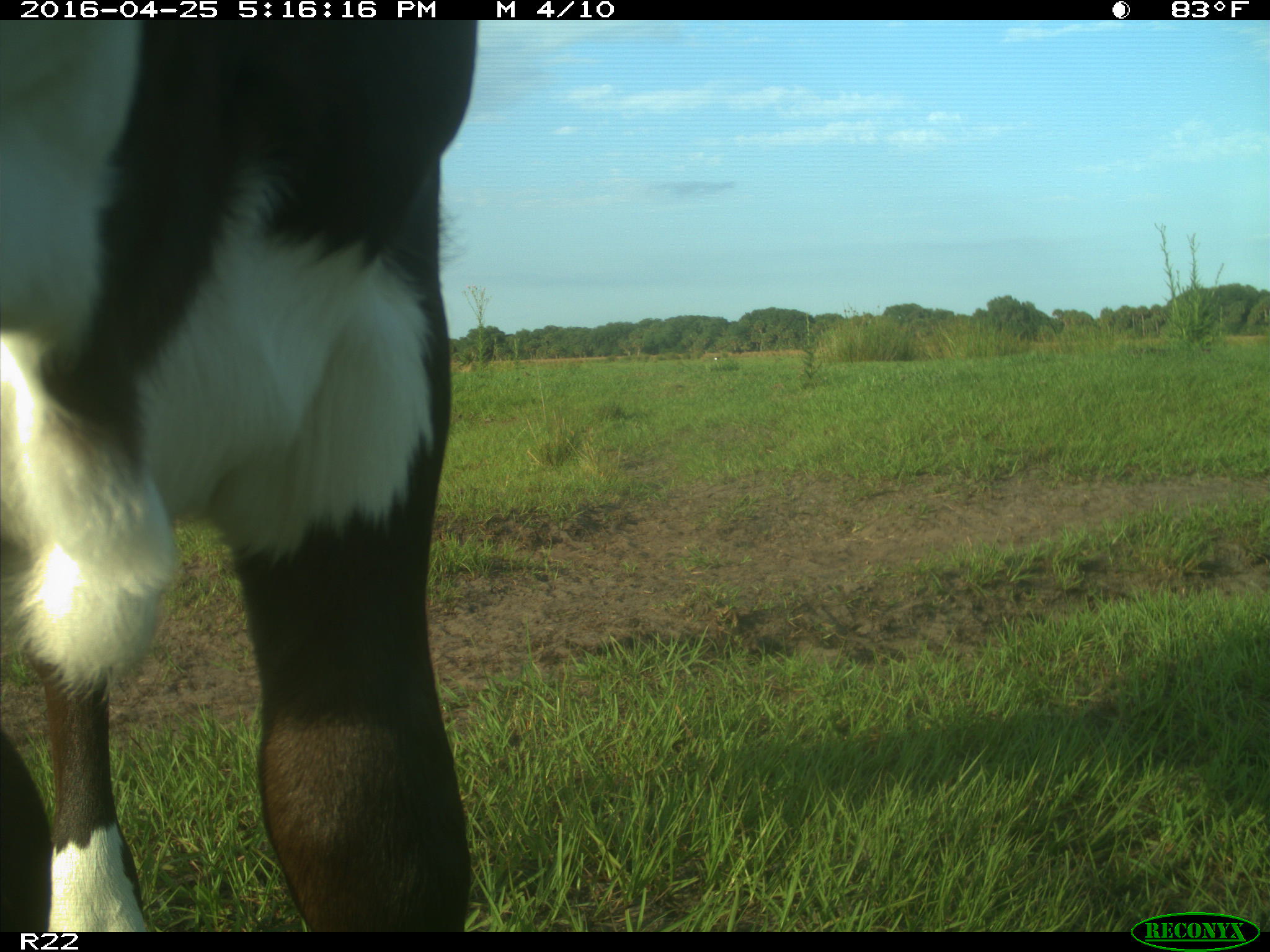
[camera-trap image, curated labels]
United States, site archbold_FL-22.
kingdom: Animalia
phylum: Chordata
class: Mammalia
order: Artiodactyla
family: Bovidae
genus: Bos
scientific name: Bos taurus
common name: domestic cow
Bos taurus (domestic cow).